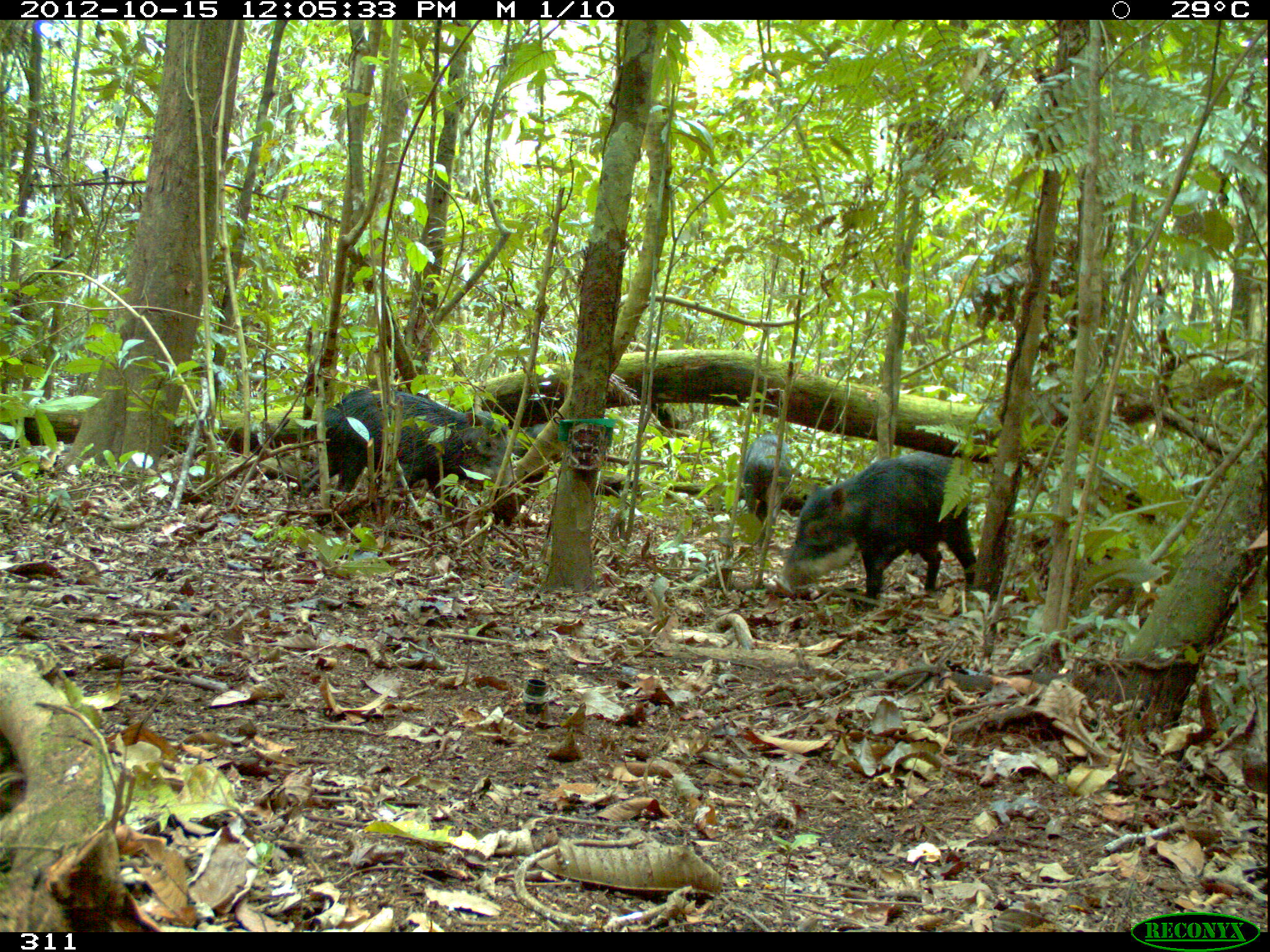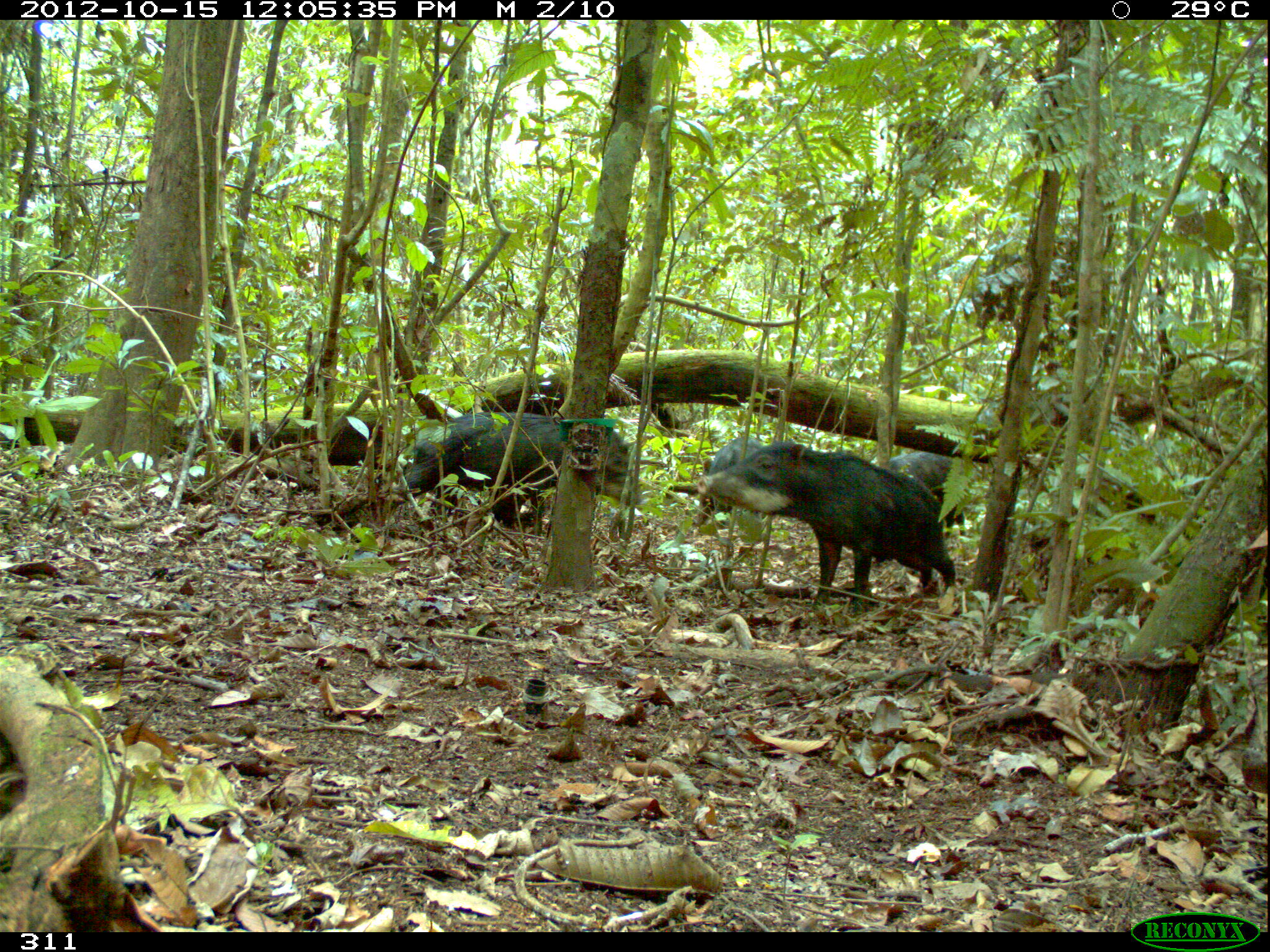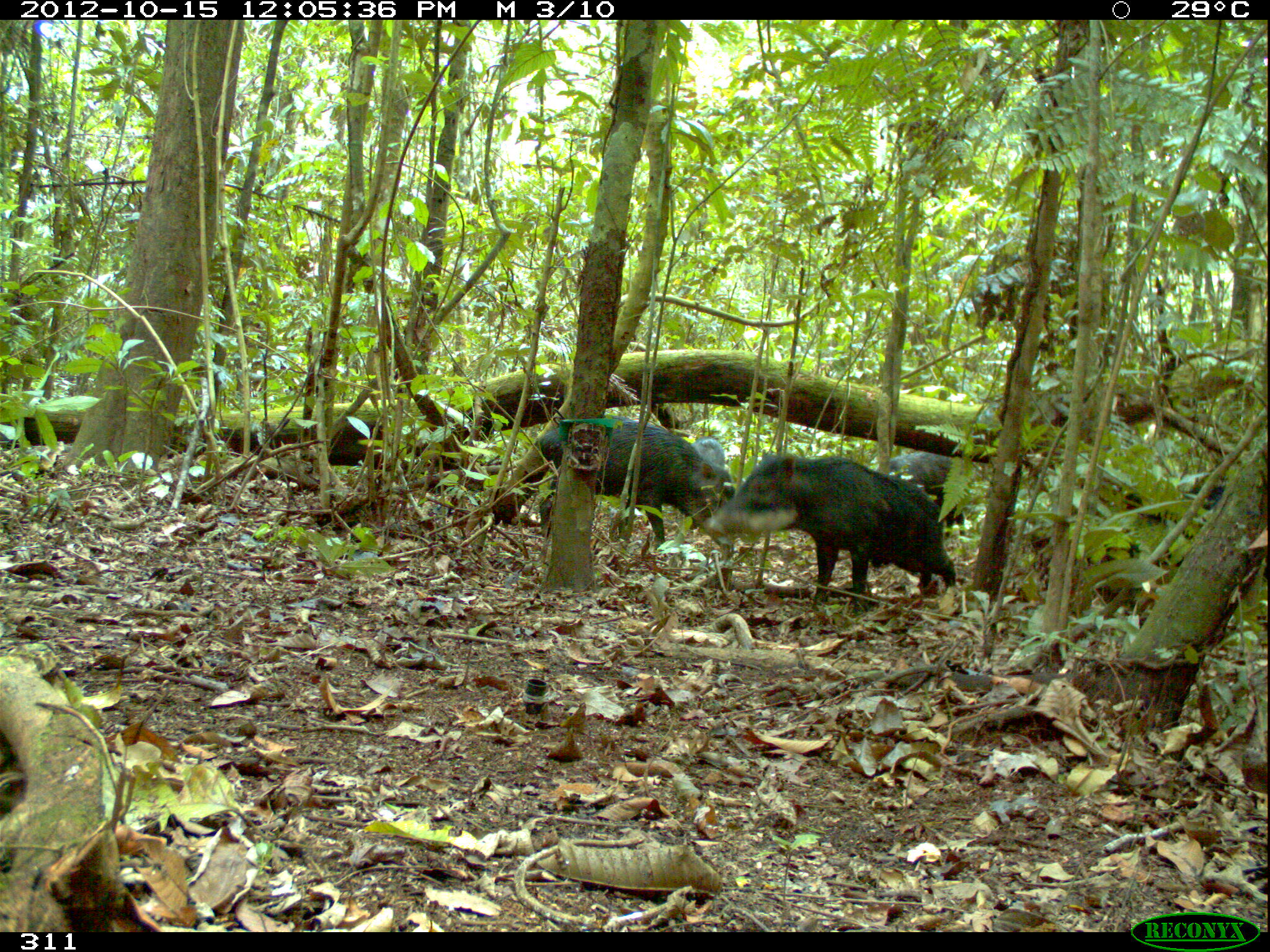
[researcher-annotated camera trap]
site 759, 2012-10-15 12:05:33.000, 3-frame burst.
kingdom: Animalia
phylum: Chordata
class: Mammalia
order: Artiodactyla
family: Tayassuidae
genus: Tayassu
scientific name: Tayassu pecari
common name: white-lipped peccary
Tayassu pecari (white-lipped peccary).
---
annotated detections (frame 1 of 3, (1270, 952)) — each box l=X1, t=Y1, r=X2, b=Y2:
tayassu pecari: l=773, t=449, r=980, b=608; l=318, t=388, r=515, b=531; l=742, t=432, r=793, b=542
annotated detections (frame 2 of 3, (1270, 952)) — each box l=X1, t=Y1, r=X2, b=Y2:
tayassu pecari: l=669, t=438, r=956, b=616; l=404, t=411, r=641, b=538; l=859, t=450, r=965, b=552; l=699, t=437, r=770, b=535